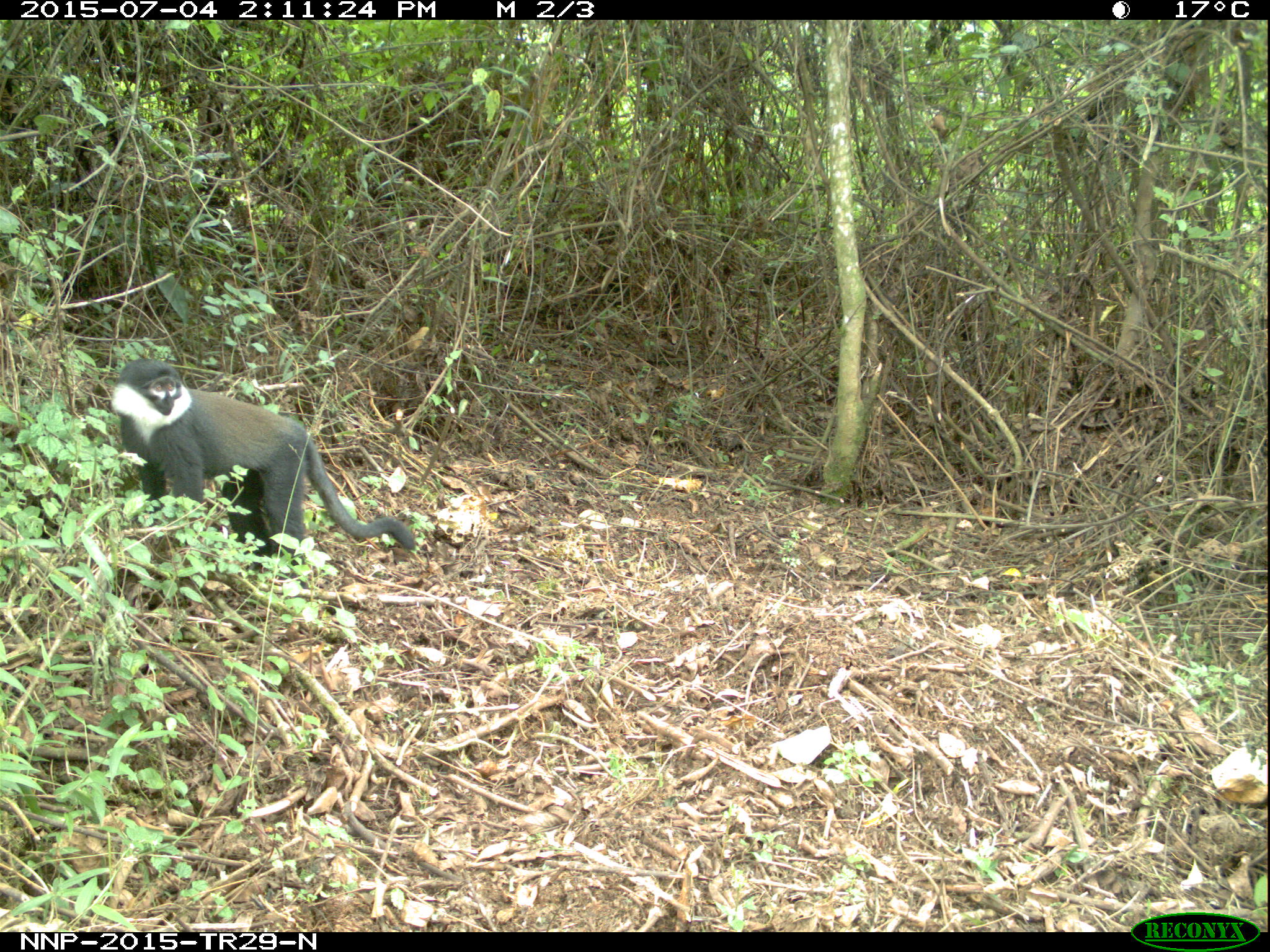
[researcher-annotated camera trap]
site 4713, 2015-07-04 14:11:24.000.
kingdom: Animalia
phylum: Chordata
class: Mammalia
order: Primates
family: Cercopithecidae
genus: Allochrocebus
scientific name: Allochrocebus lhoesti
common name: l'hoest's monkey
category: cercopithecus lhoesti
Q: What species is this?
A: Cercopithecus lhoesti (l'hoest's monkey) (Allochrocebus lhoesti).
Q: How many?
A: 1.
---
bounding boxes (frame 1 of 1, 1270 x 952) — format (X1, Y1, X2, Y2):
cercopithecus lhoesti: (110, 357, 417, 567)